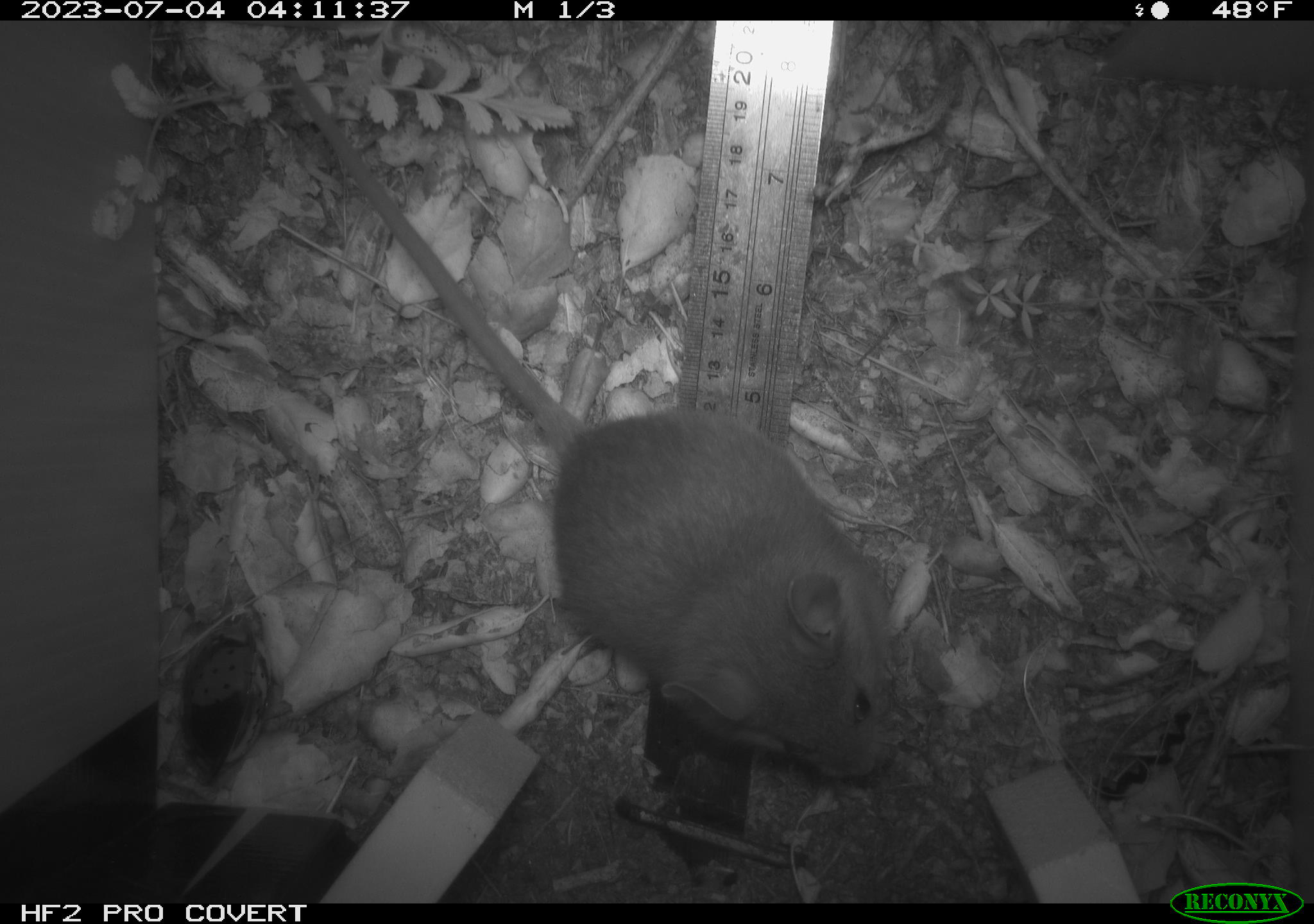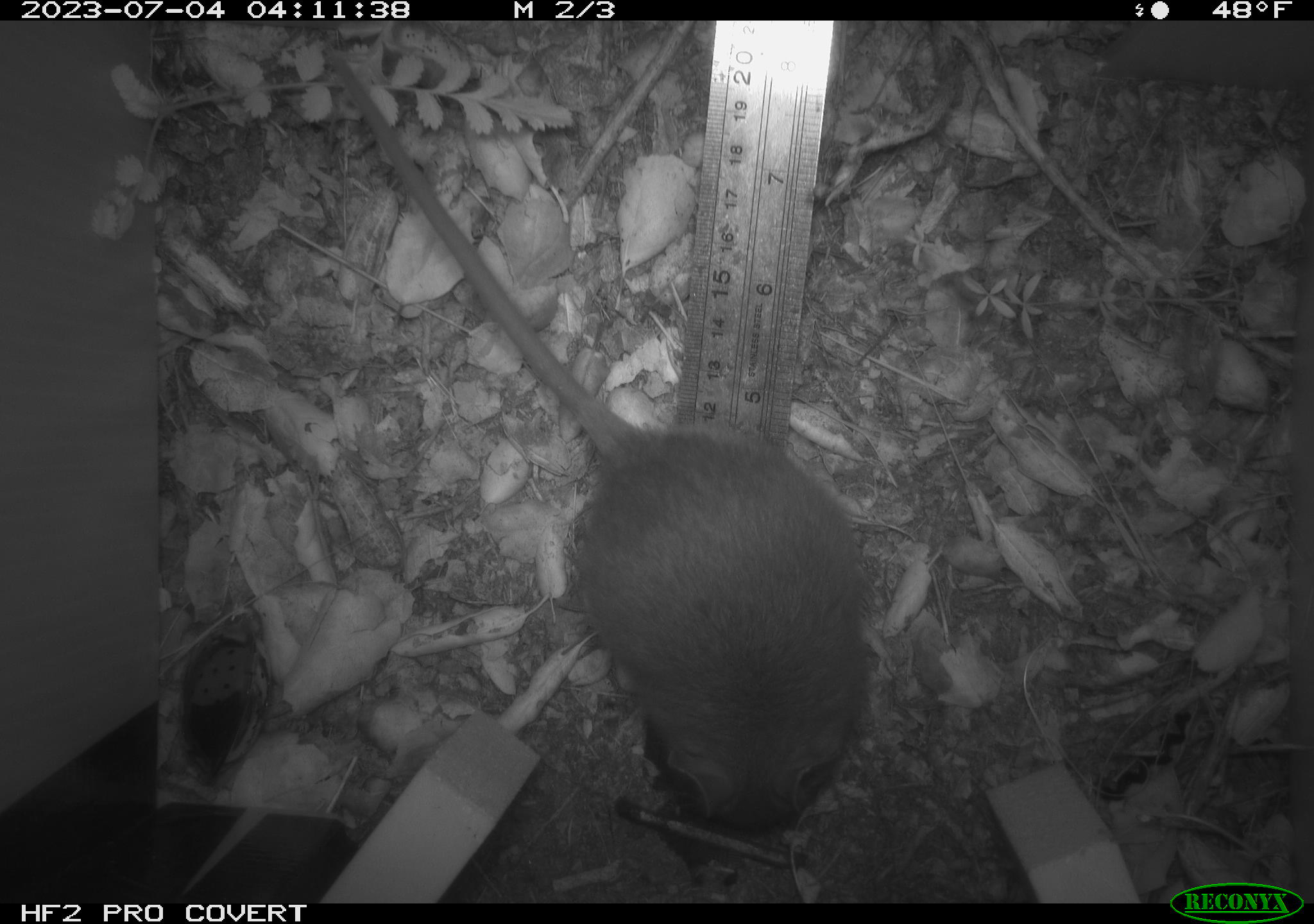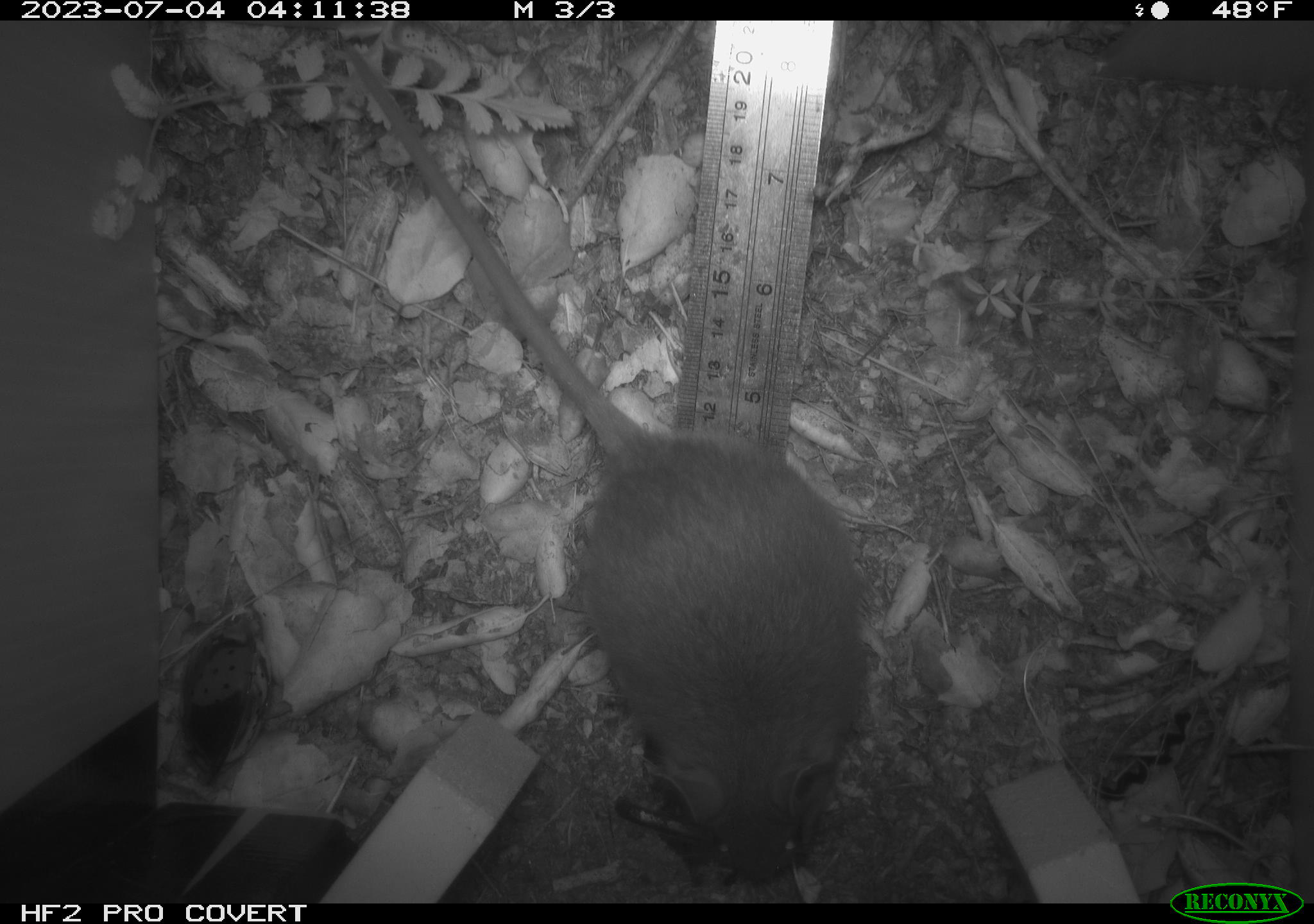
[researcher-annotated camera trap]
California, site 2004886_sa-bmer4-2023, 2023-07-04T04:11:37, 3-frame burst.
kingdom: Animalia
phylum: Chordata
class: Mammalia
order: Rodentia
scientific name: Rodentia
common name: rodent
Rodent (Rodentia).